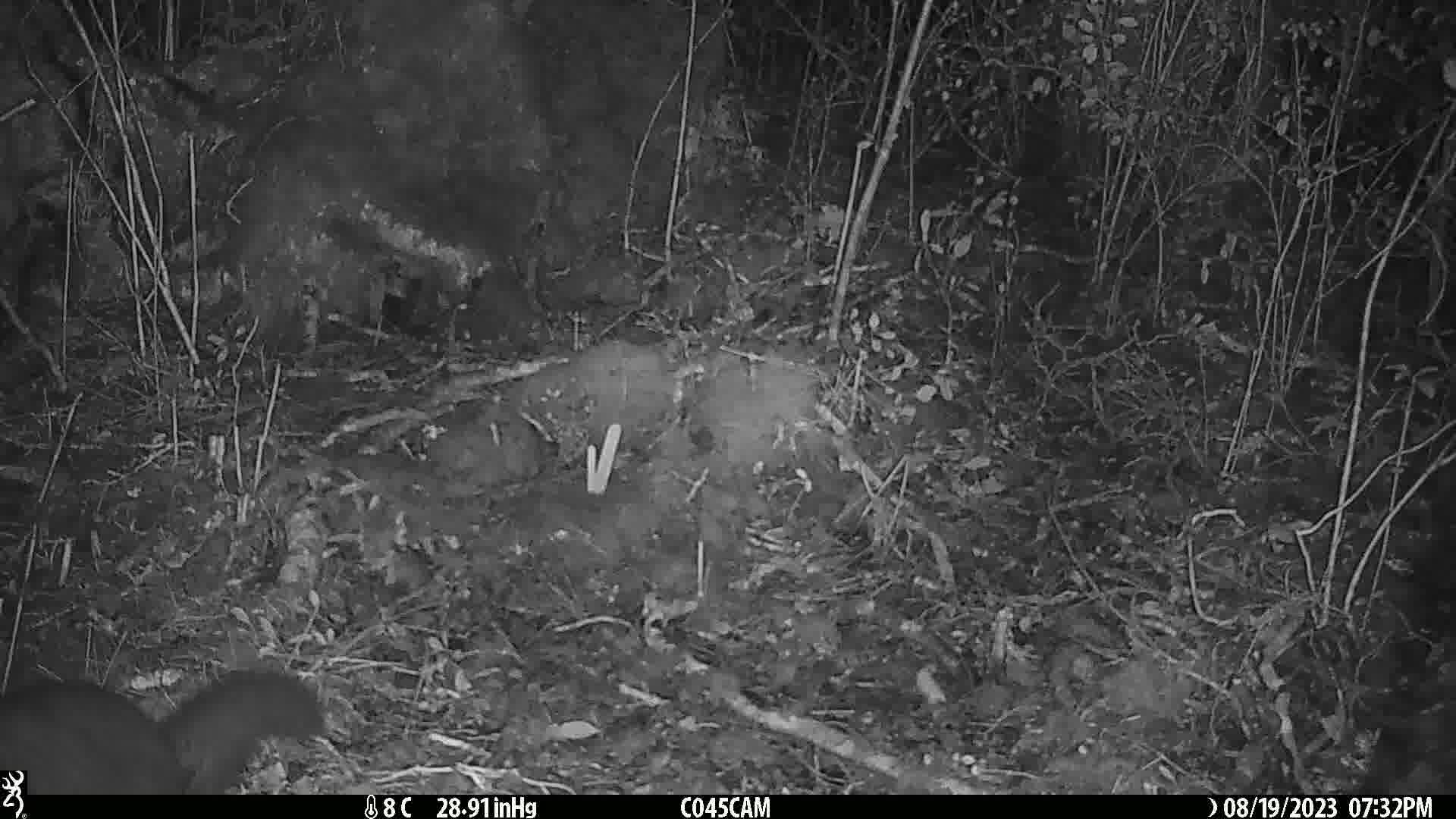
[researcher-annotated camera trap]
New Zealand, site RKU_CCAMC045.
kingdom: Animalia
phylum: Chordata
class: Mammalia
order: Diprotodontia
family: Phalangeridae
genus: Trichosurus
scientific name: Trichosurus vulpecula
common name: common brushtail possum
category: possum